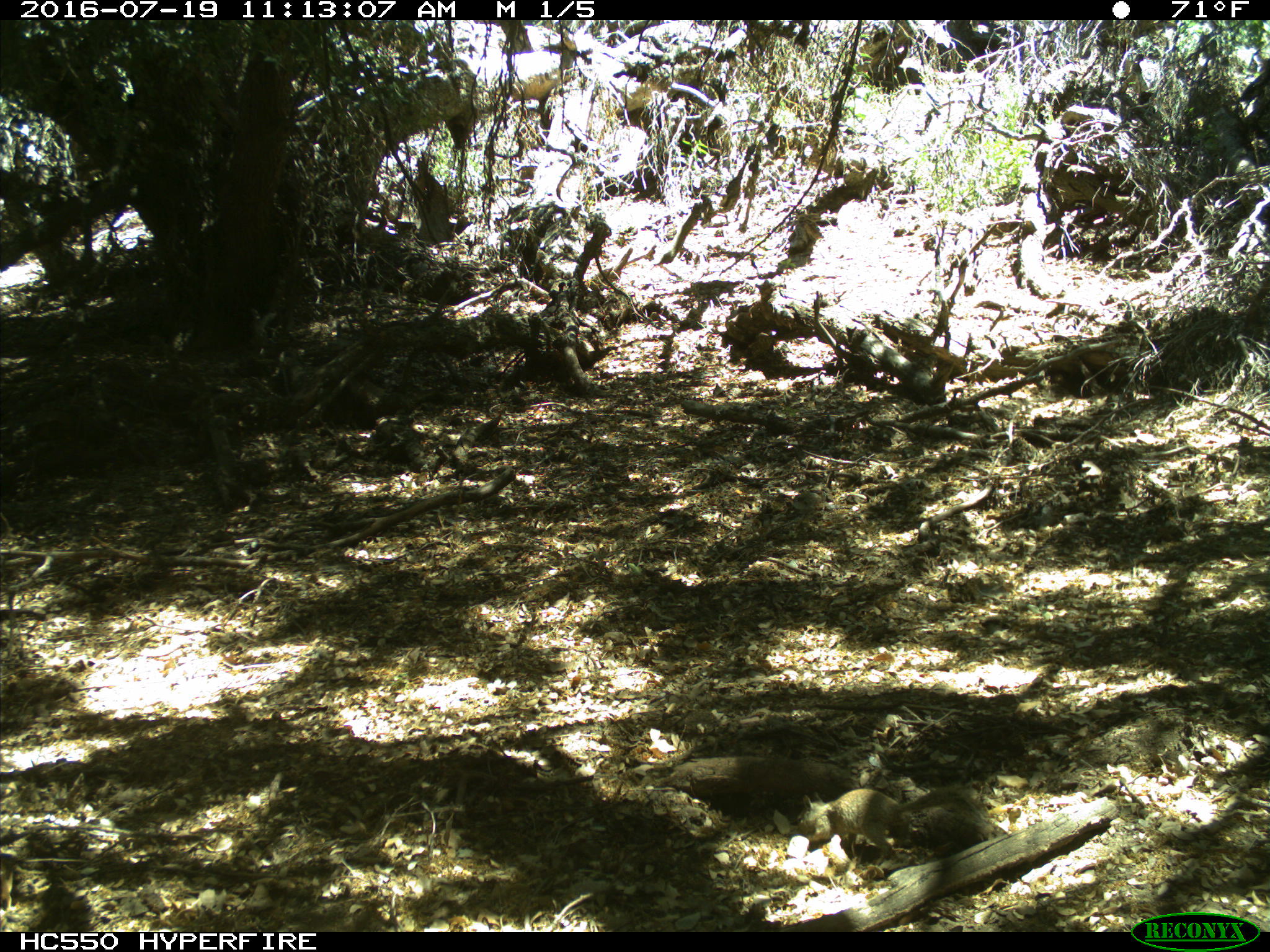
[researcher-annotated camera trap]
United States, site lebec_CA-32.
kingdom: Animalia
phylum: Chordata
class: Mammalia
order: Rodentia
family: Sciuridae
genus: Otospermophilus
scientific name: Otospermophilus beecheyi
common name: california ground squirrel